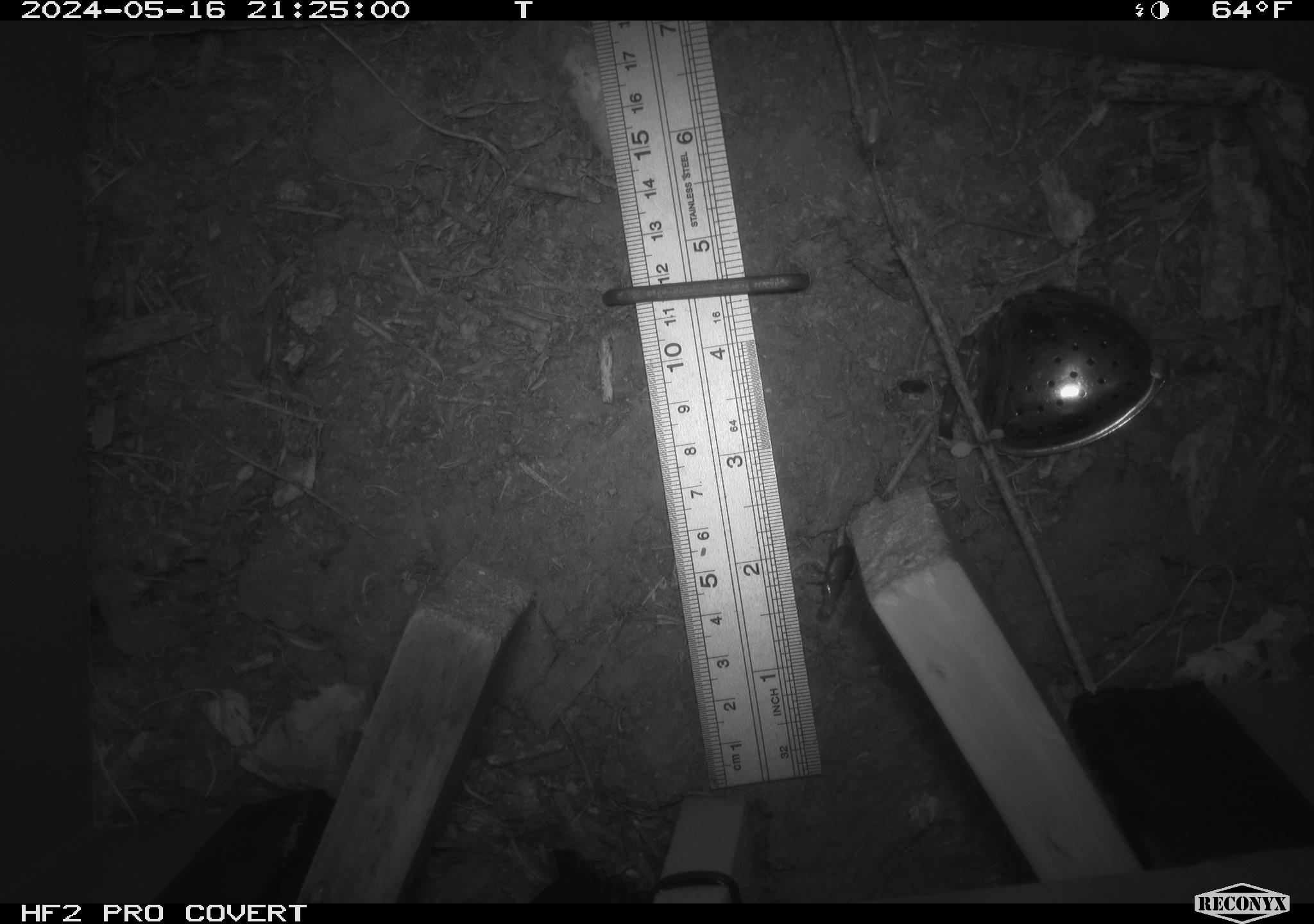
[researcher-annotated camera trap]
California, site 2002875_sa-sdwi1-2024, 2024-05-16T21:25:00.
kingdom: Animalia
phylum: Arthropoda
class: Insecta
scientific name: Insecta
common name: insect